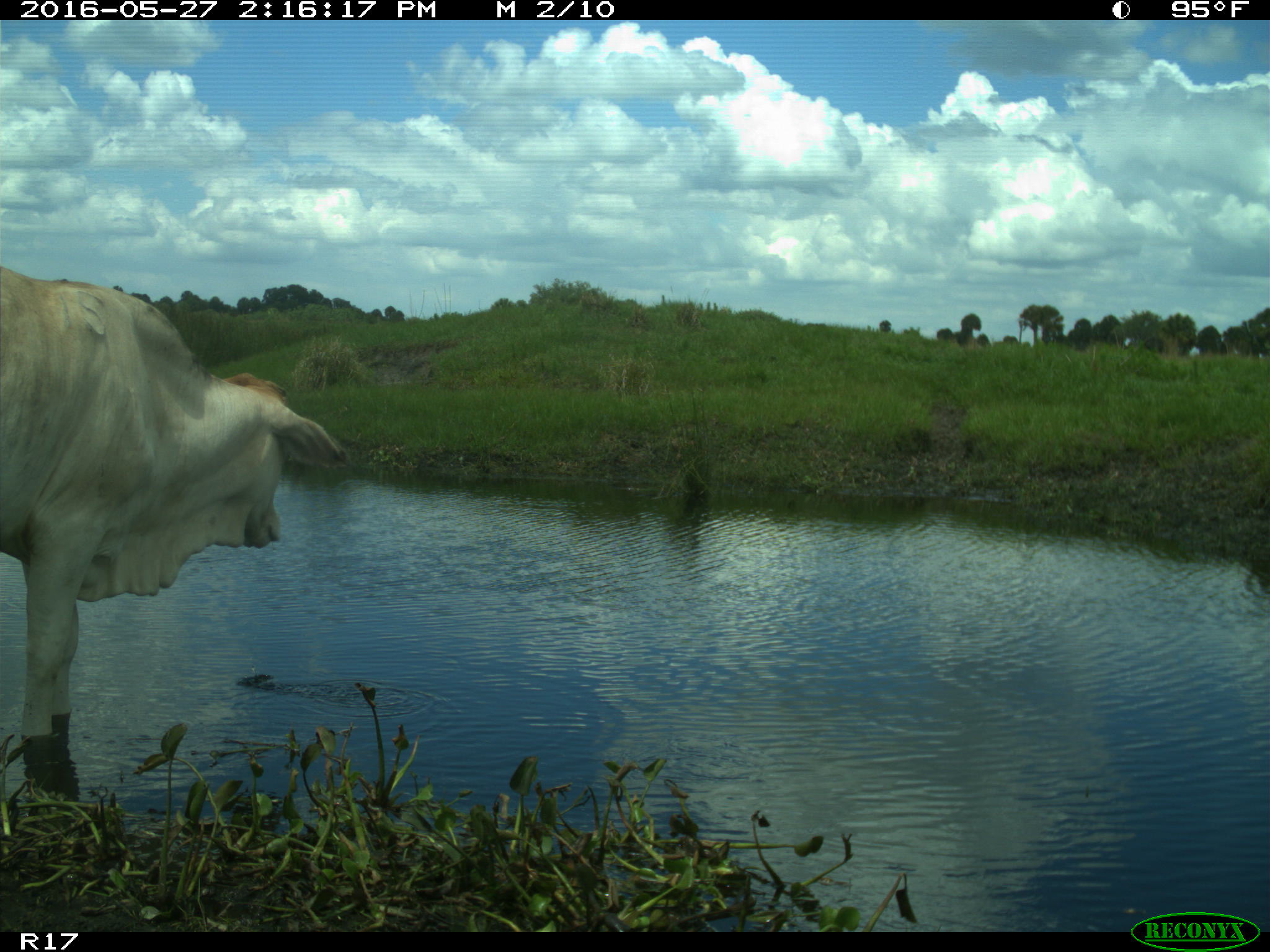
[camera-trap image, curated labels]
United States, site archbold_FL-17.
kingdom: Animalia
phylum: Chordata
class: Mammalia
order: Artiodactyla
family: Bovidae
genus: Bos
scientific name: Bos taurus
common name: domestic cow